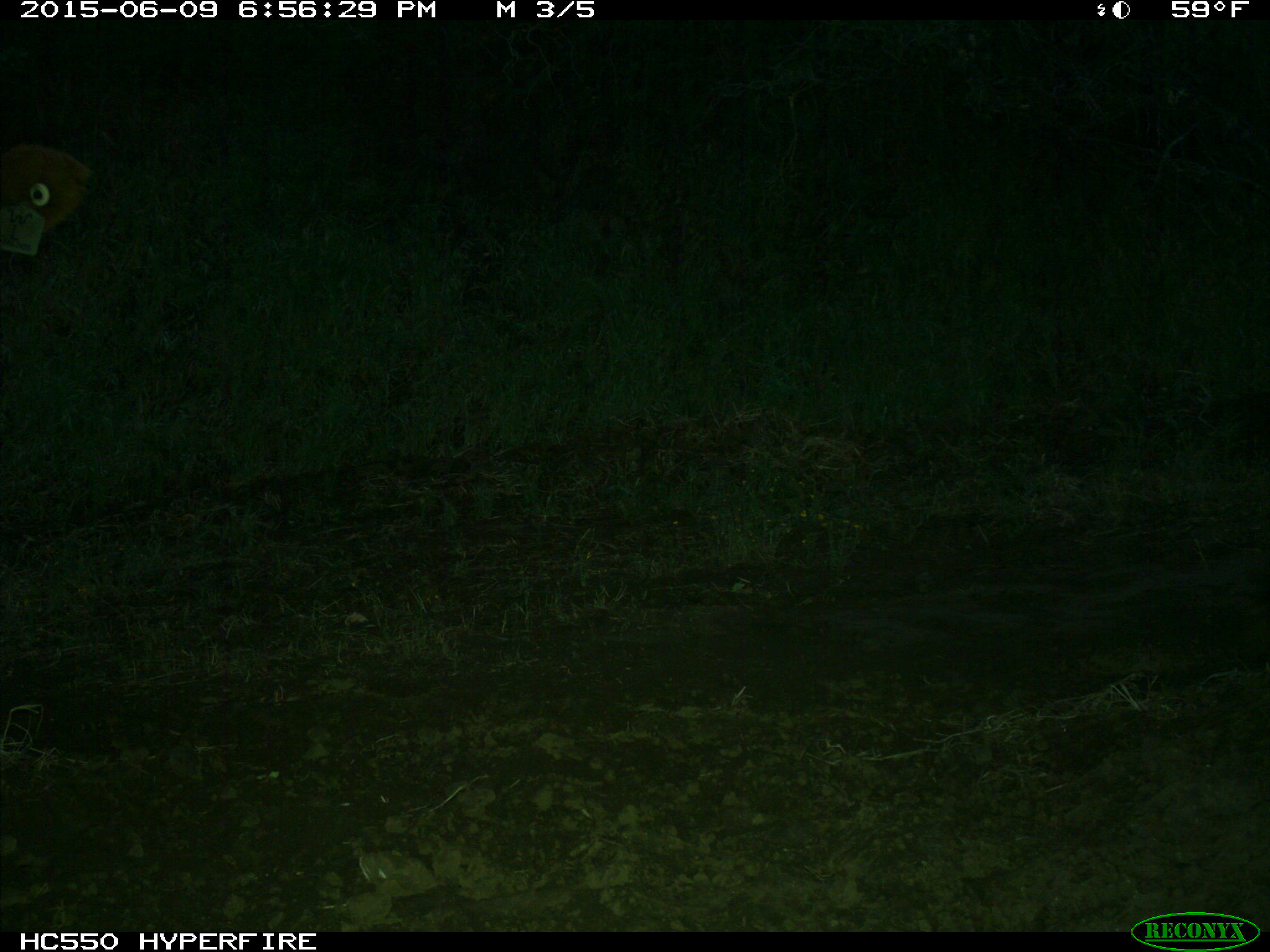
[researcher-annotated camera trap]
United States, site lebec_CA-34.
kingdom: Animalia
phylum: Chordata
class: Mammalia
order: Artiodactyla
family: Bovidae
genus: Bos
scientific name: Bos taurus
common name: domestic cow